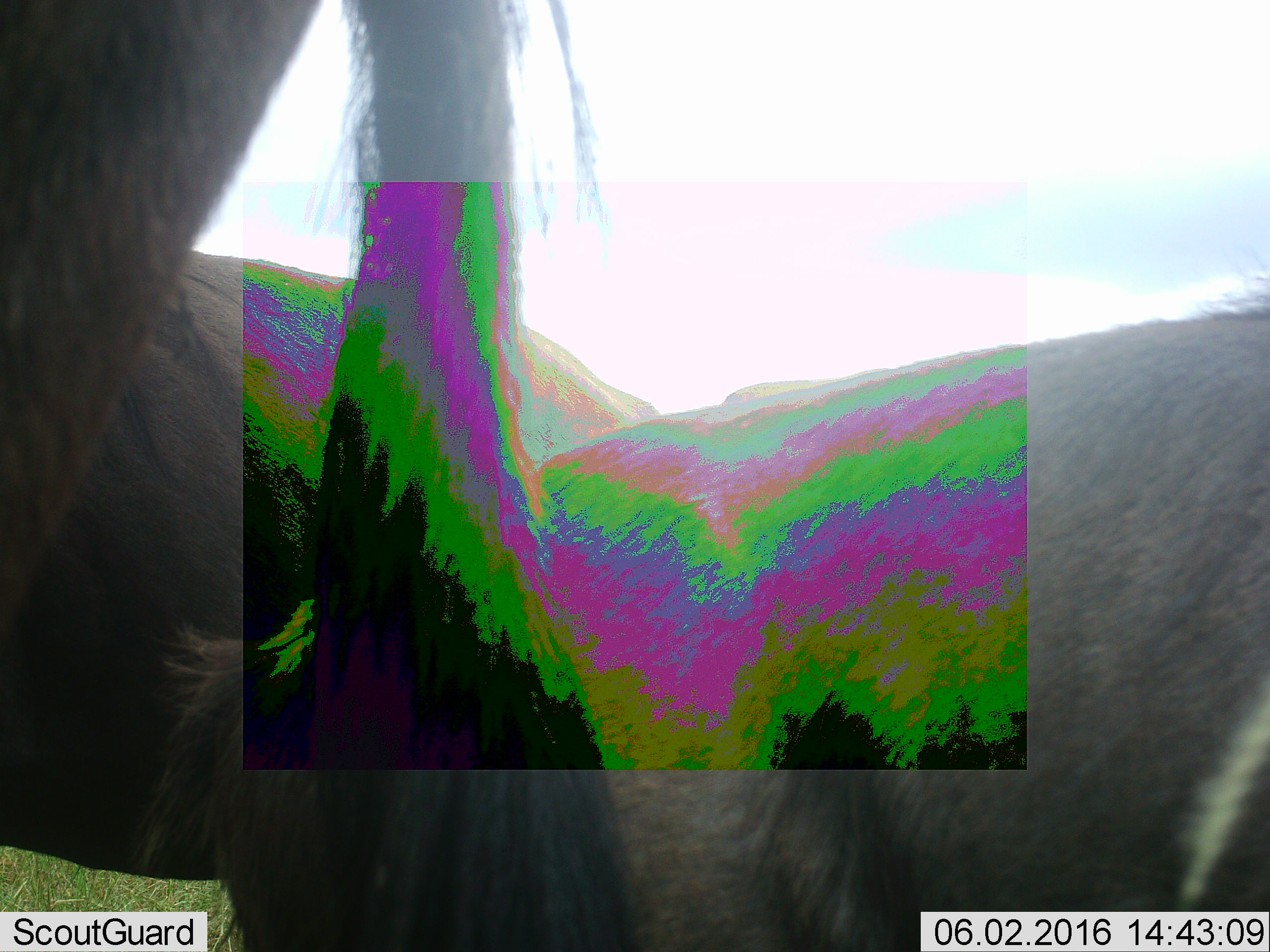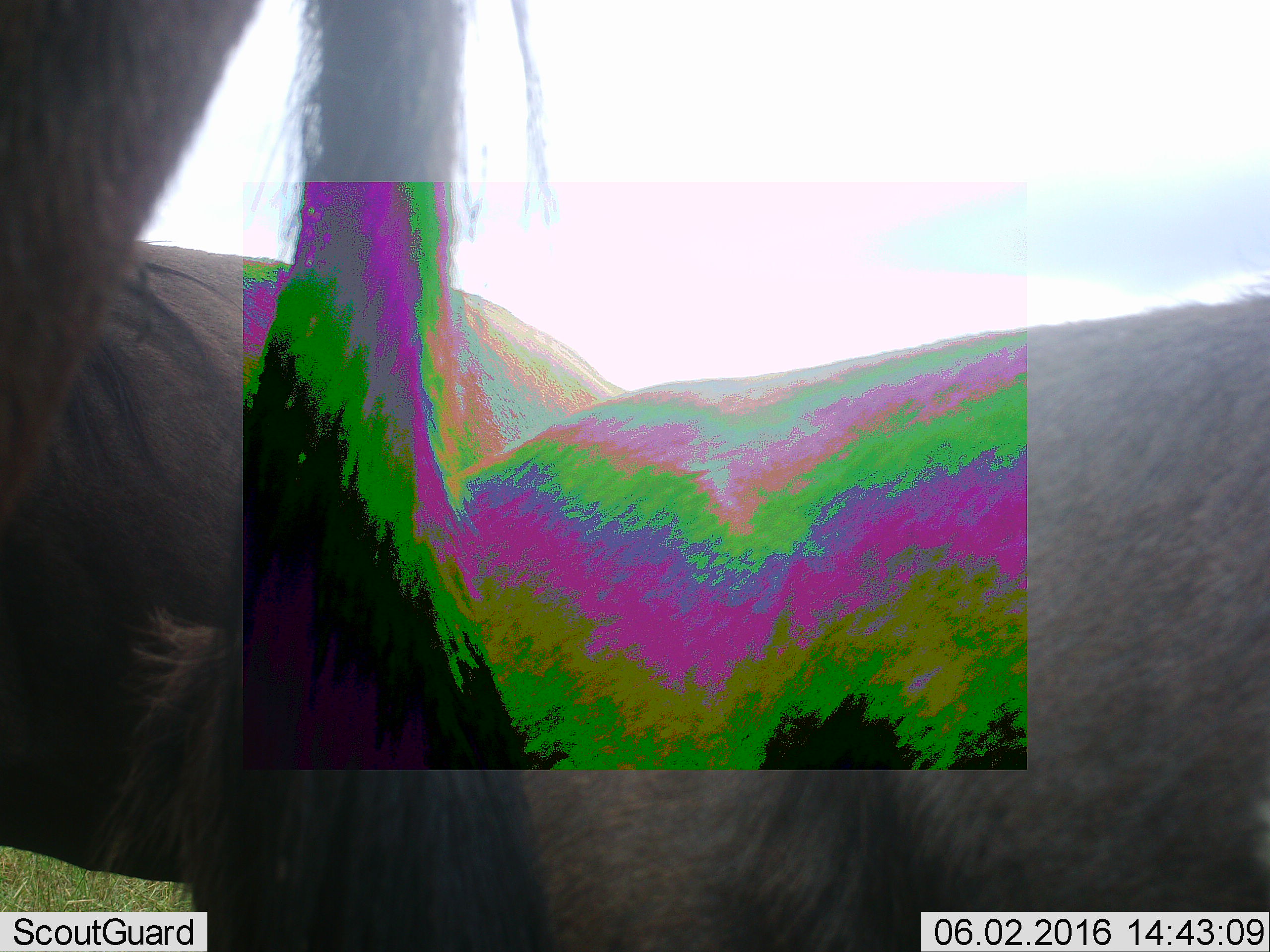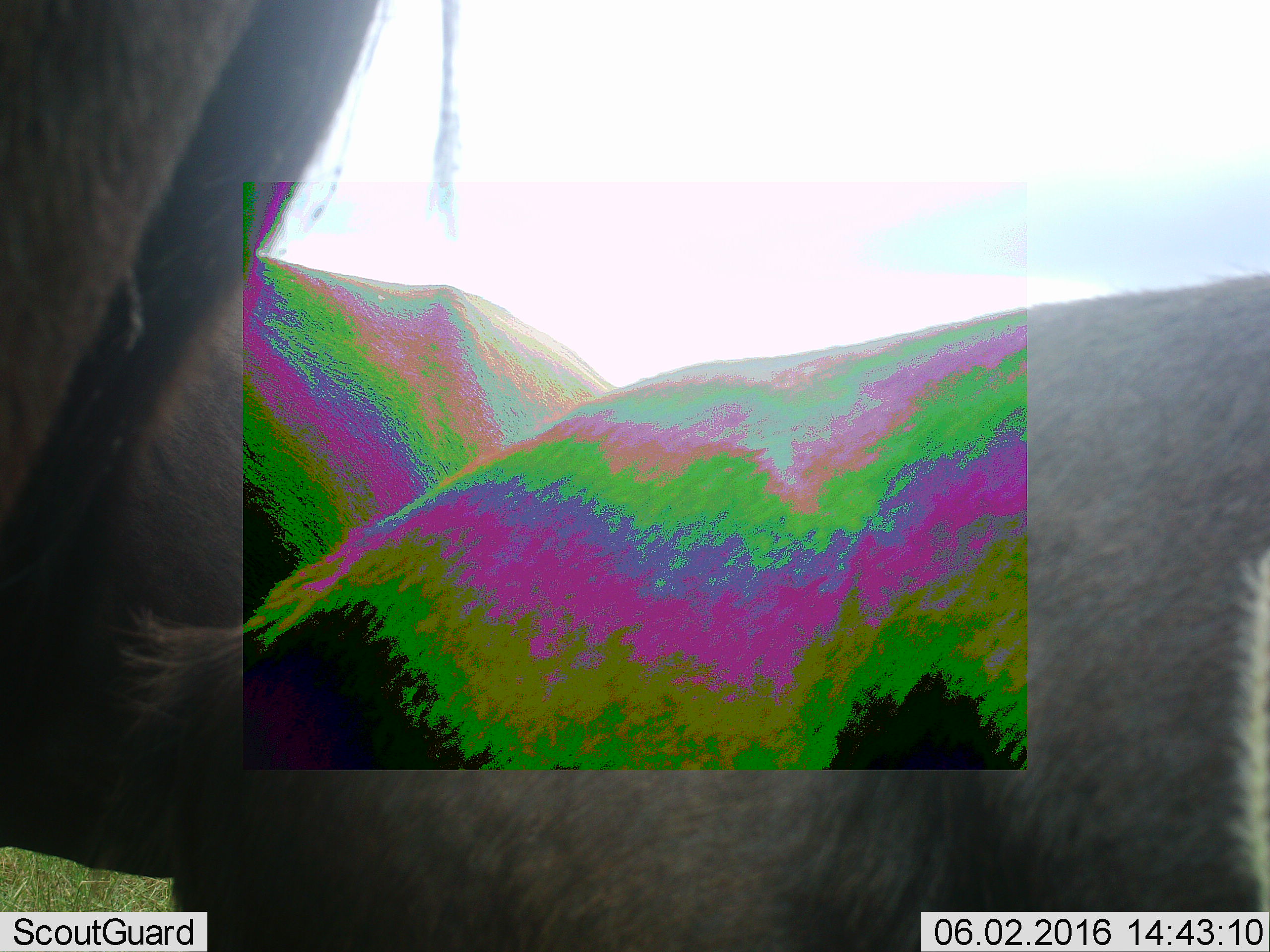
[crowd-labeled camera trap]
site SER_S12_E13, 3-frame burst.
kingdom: Animalia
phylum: Chordata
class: Mammalia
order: Artiodactyla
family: Bovidae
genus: Connochaetes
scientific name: Connochaetes taurinus taurinus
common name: blue wildebeest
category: wildebeestblue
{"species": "wildebeestblue (blue wildebeest) (Connochaetes taurinus taurinus)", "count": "3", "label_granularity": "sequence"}